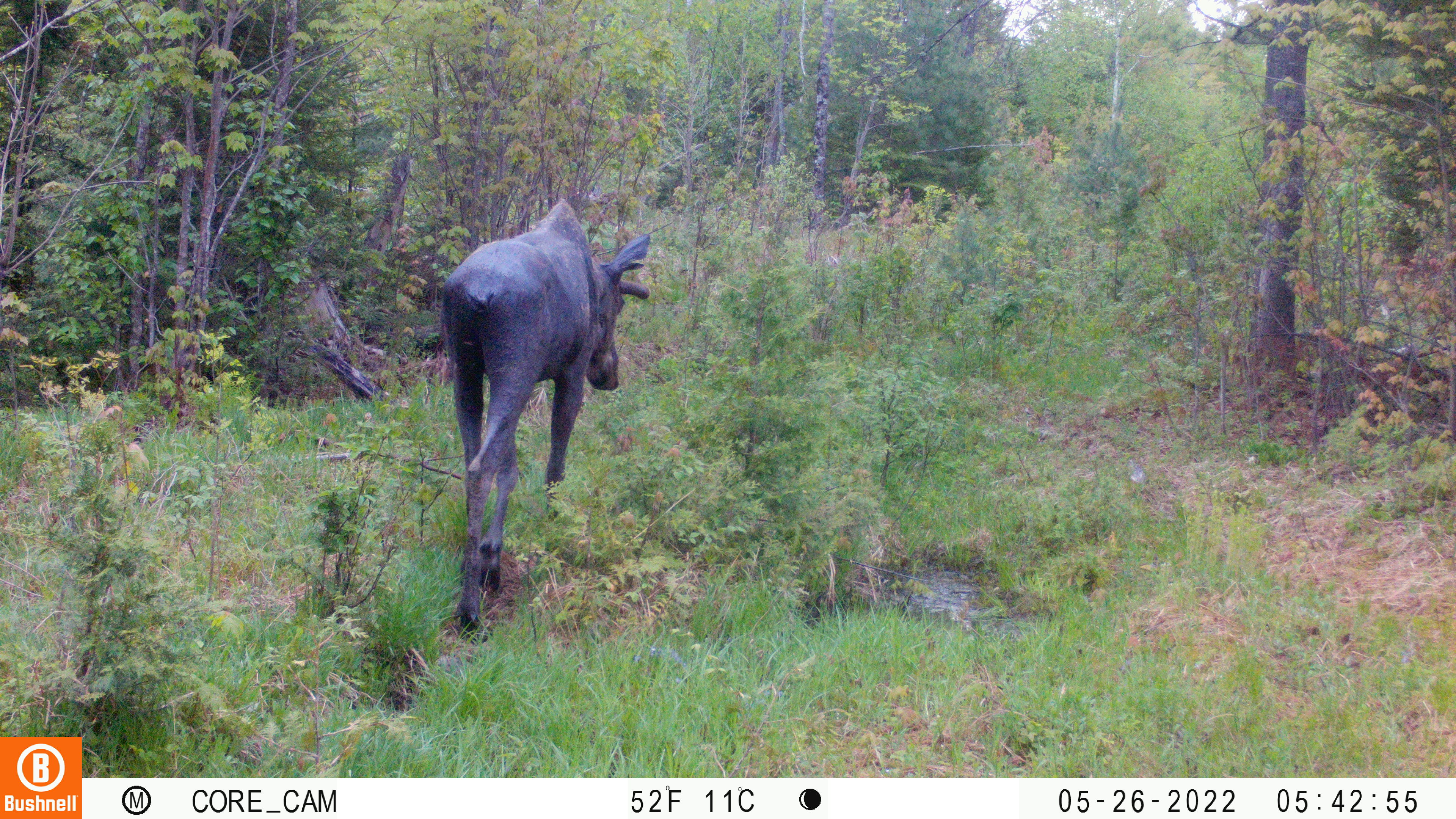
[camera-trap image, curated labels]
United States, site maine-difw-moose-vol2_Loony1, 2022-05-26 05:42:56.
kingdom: Animalia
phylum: Chordata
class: Mammalia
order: Artiodactyla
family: Cervidae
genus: Alces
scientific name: Alces alces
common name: moose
Moose (Alces alces).